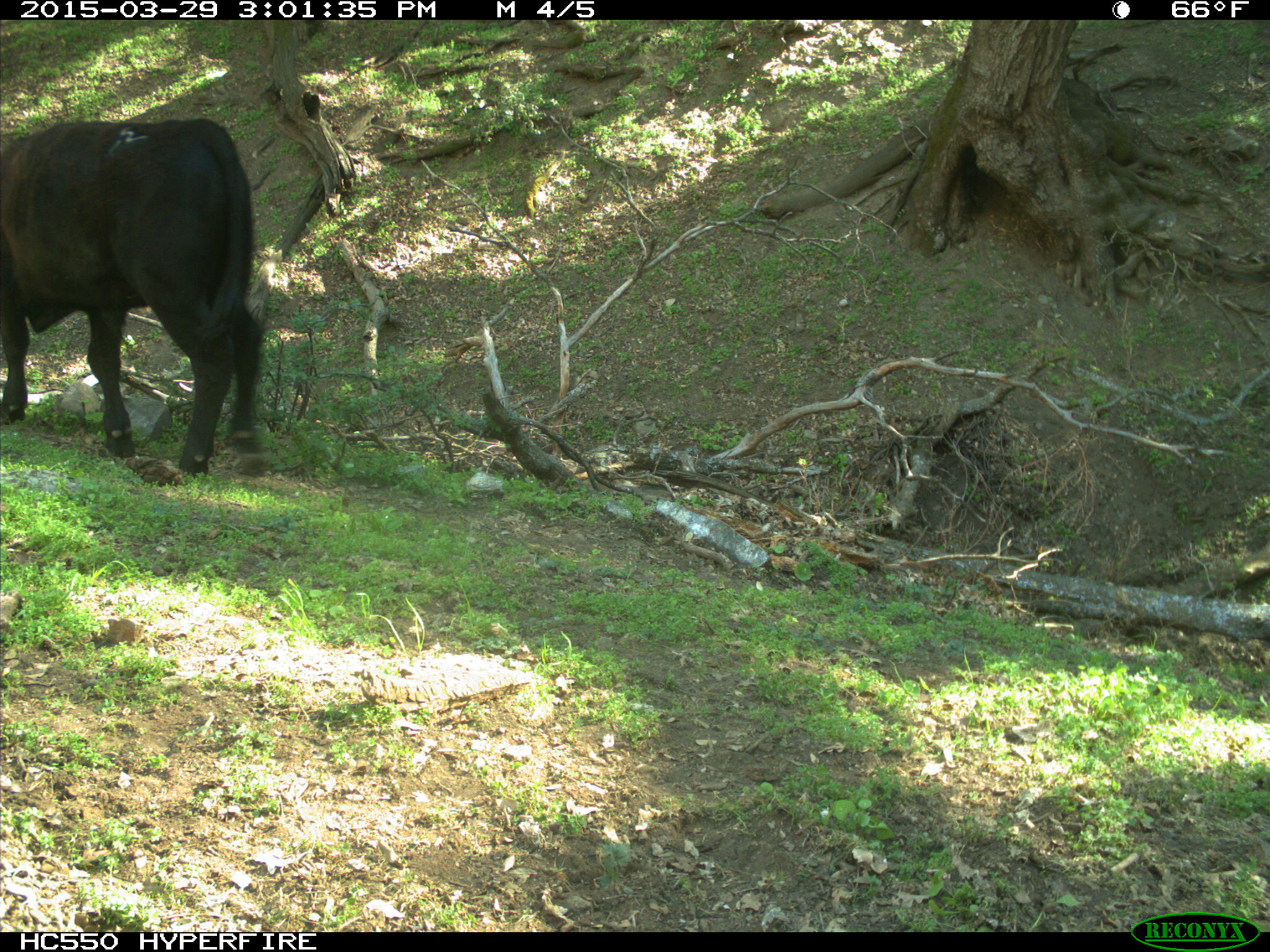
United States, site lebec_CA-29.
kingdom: Animalia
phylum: Chordata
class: Mammalia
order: Artiodactyla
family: Bovidae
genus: Bos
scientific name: Bos taurus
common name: domestic cow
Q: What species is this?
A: Bos taurus (domestic cow).